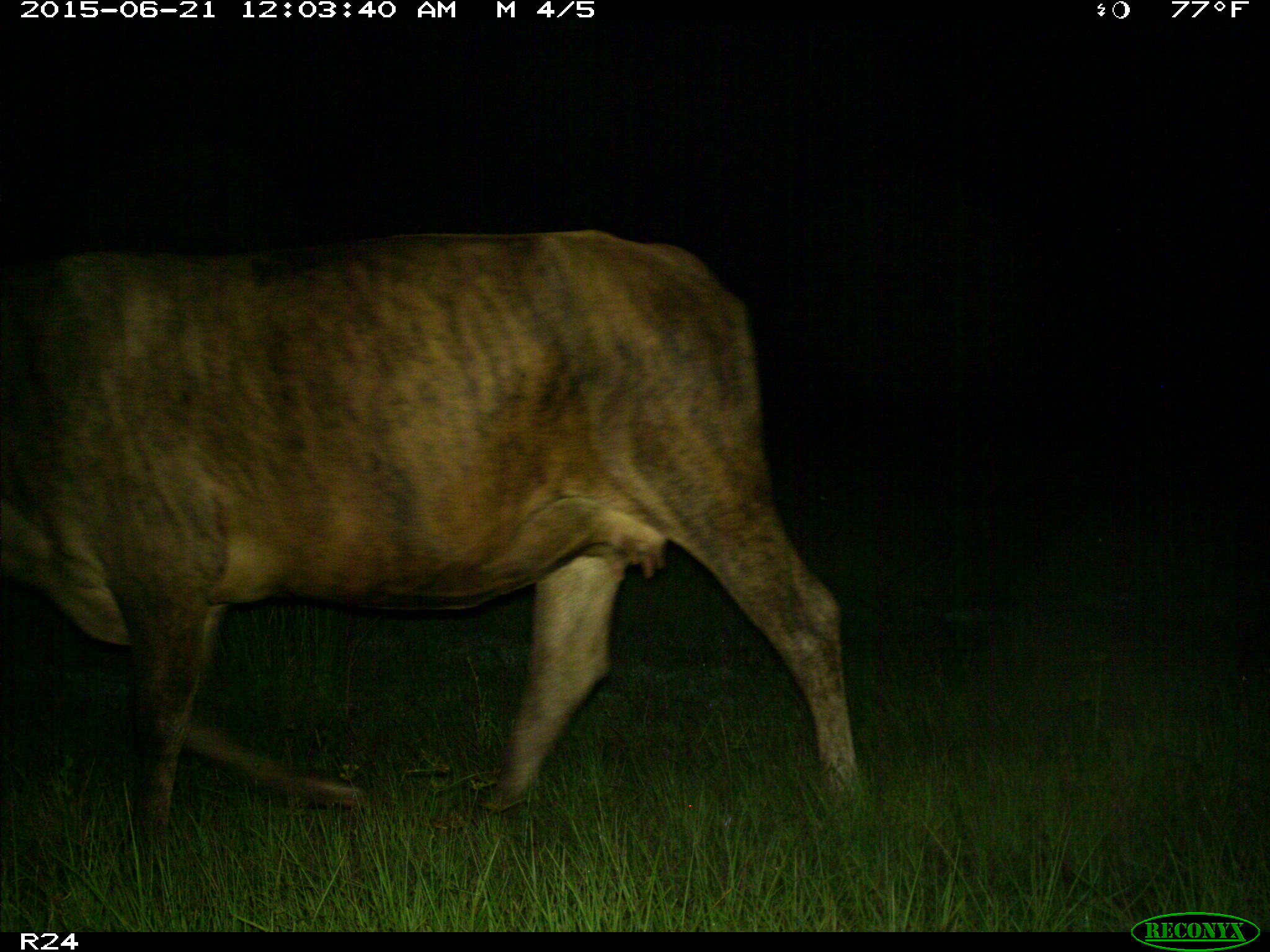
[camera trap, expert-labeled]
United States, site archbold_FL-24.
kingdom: Animalia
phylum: Chordata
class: Mammalia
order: Artiodactyla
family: Bovidae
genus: Bos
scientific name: Bos taurus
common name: domestic cow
Bos taurus (domestic cow).